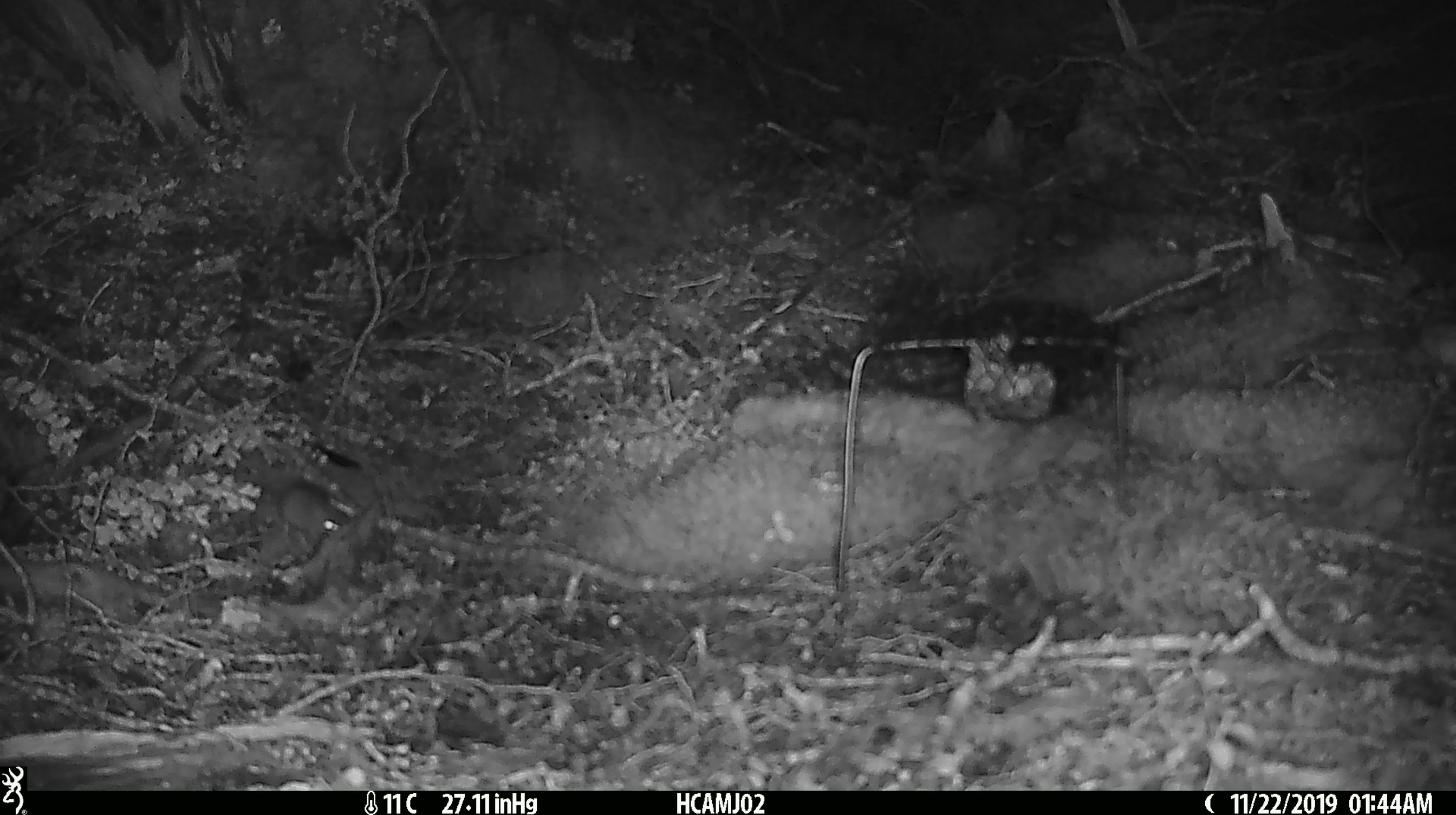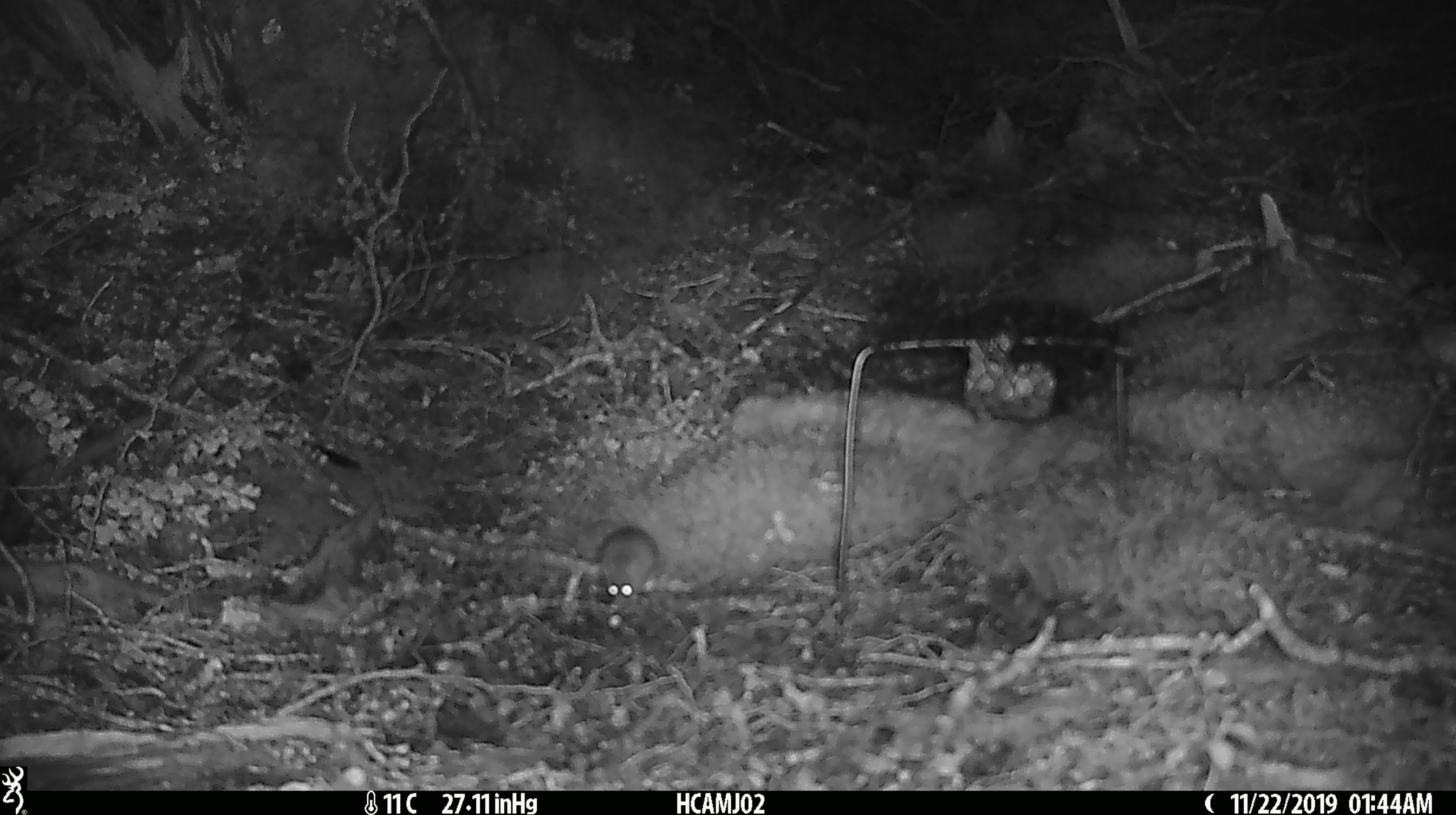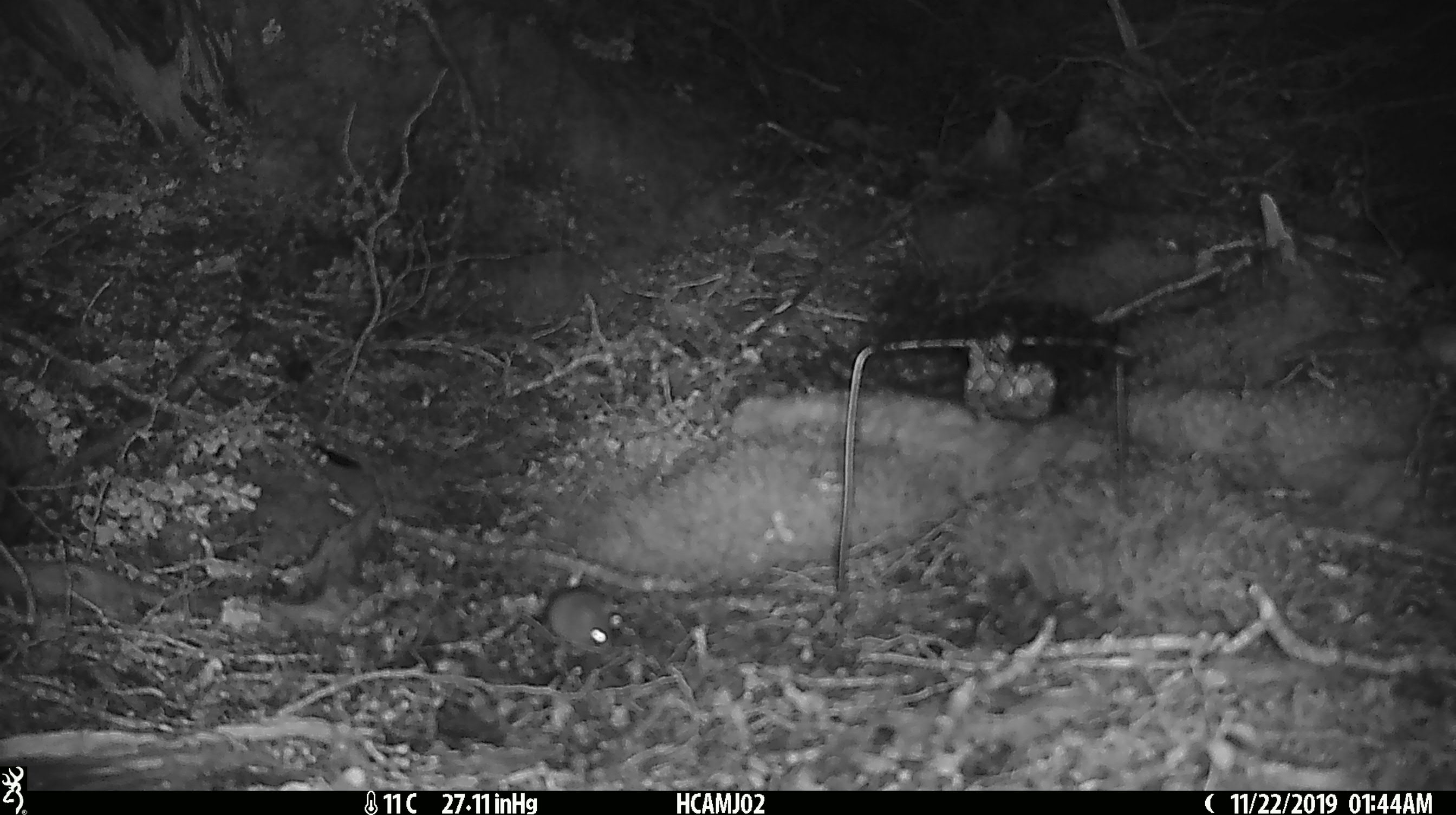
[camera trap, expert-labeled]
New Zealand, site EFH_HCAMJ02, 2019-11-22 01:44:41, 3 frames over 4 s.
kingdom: Animalia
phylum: Chordata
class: Mammalia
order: Rodentia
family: Muridae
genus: Mus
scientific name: Mus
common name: mouse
Mouse (Mus).